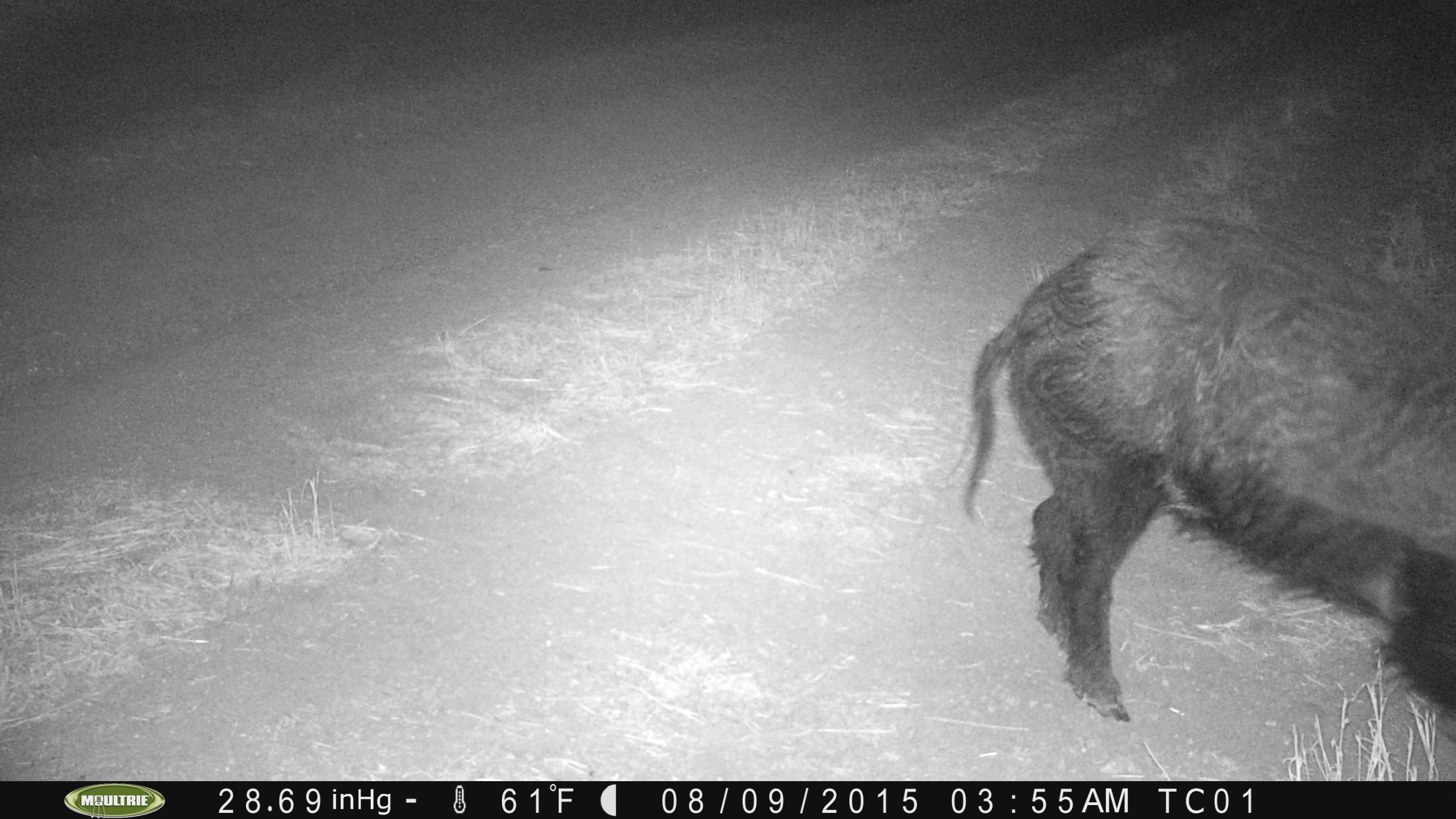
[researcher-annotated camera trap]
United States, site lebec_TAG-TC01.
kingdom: Animalia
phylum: Chordata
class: Mammalia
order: Artiodactyla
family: Suidae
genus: Sus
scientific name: Sus scrofa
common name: wild boar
Sus scrofa (wild boar).